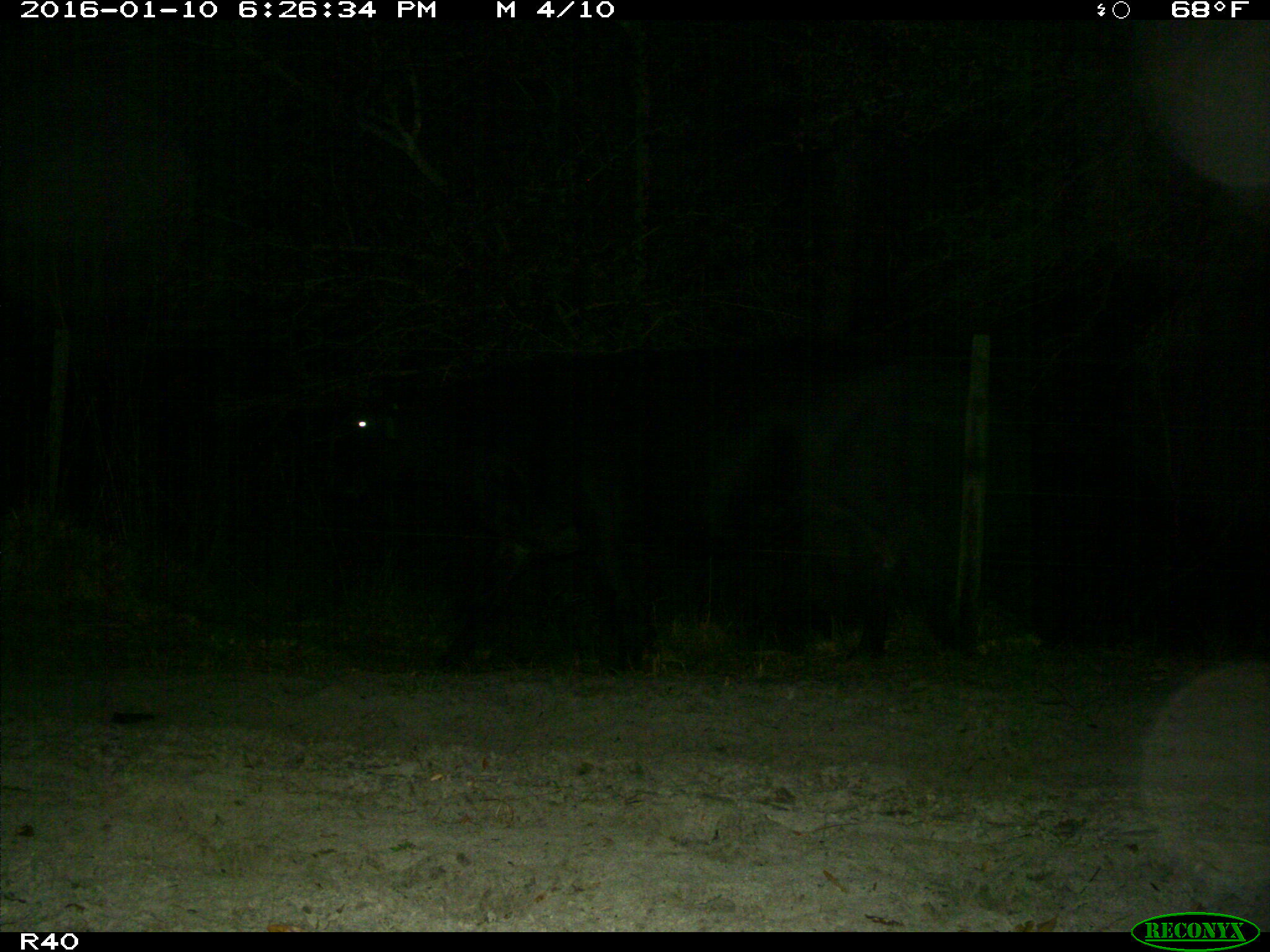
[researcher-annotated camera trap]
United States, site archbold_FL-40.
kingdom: Animalia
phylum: Chordata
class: Mammalia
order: Artiodactyla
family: Bovidae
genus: Bos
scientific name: Bos taurus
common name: domestic cow